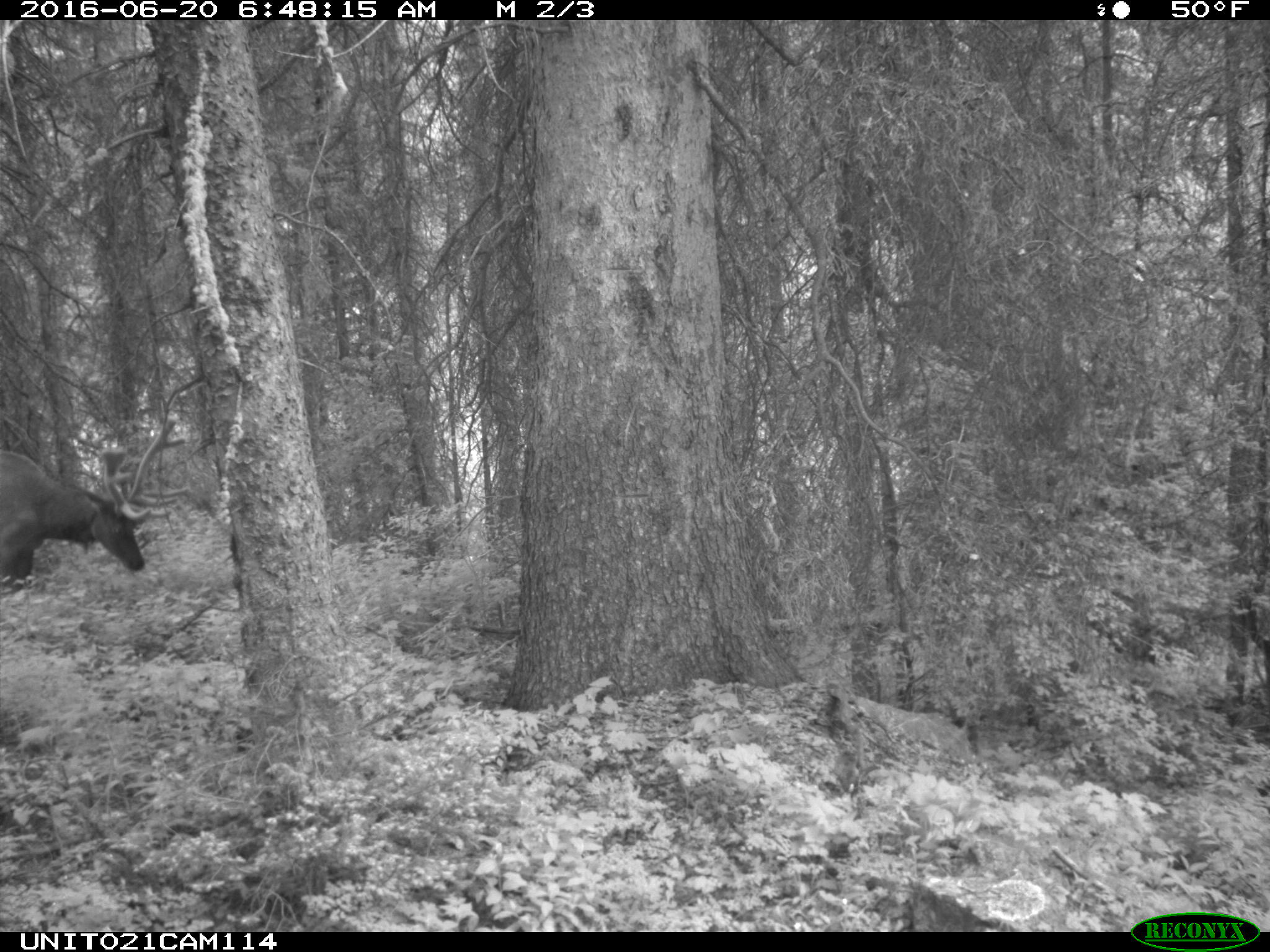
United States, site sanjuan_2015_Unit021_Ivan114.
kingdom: Animalia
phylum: Chordata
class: Mammalia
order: Artiodactyla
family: Cervidae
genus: Cervus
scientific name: Cervus elaphus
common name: red deer